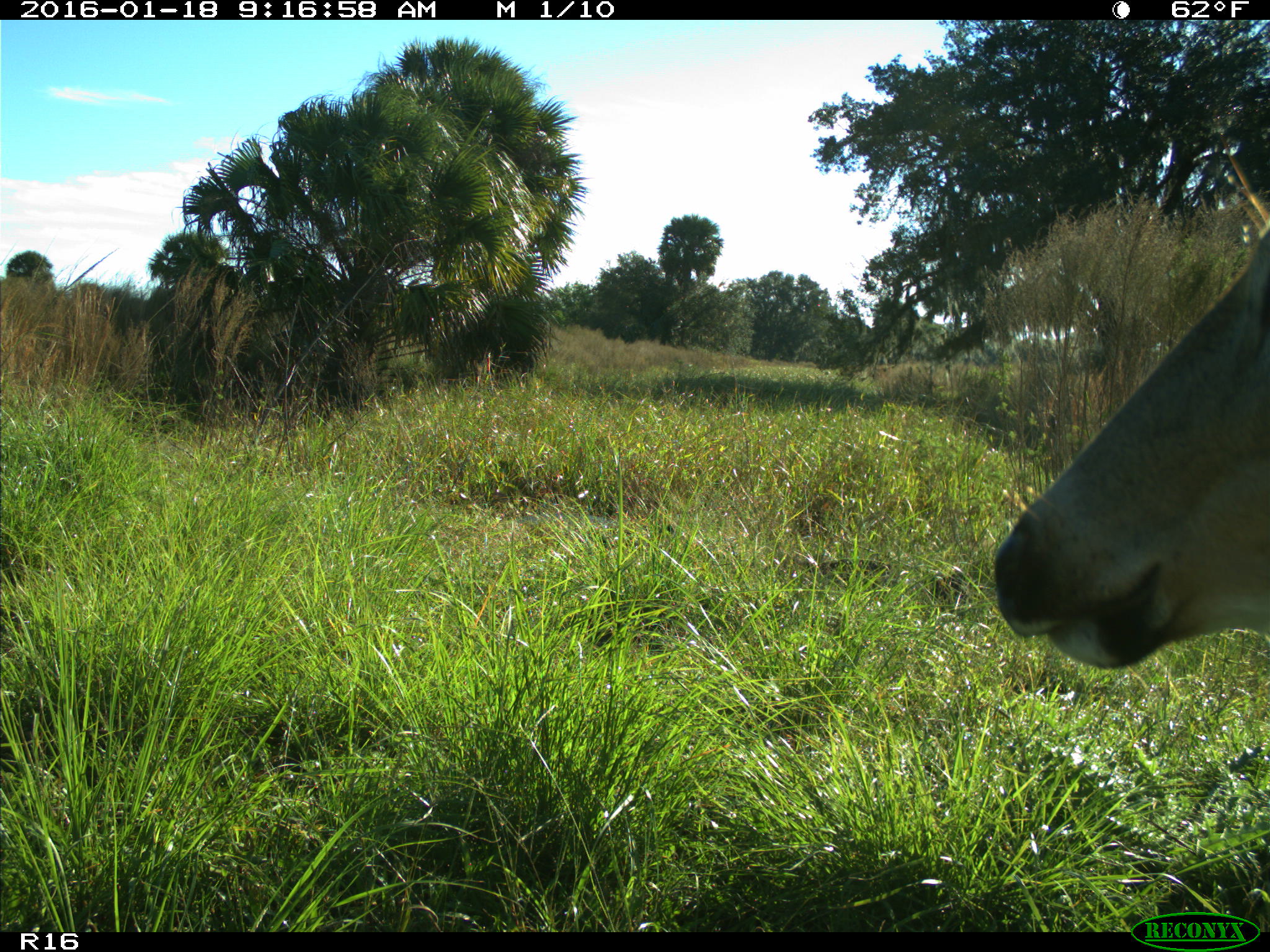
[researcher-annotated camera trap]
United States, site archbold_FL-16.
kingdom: Animalia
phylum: Chordata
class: Mammalia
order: Artiodactyla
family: Cervidae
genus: Odocoileus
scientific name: Odocoileus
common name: deer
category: unidentified deer